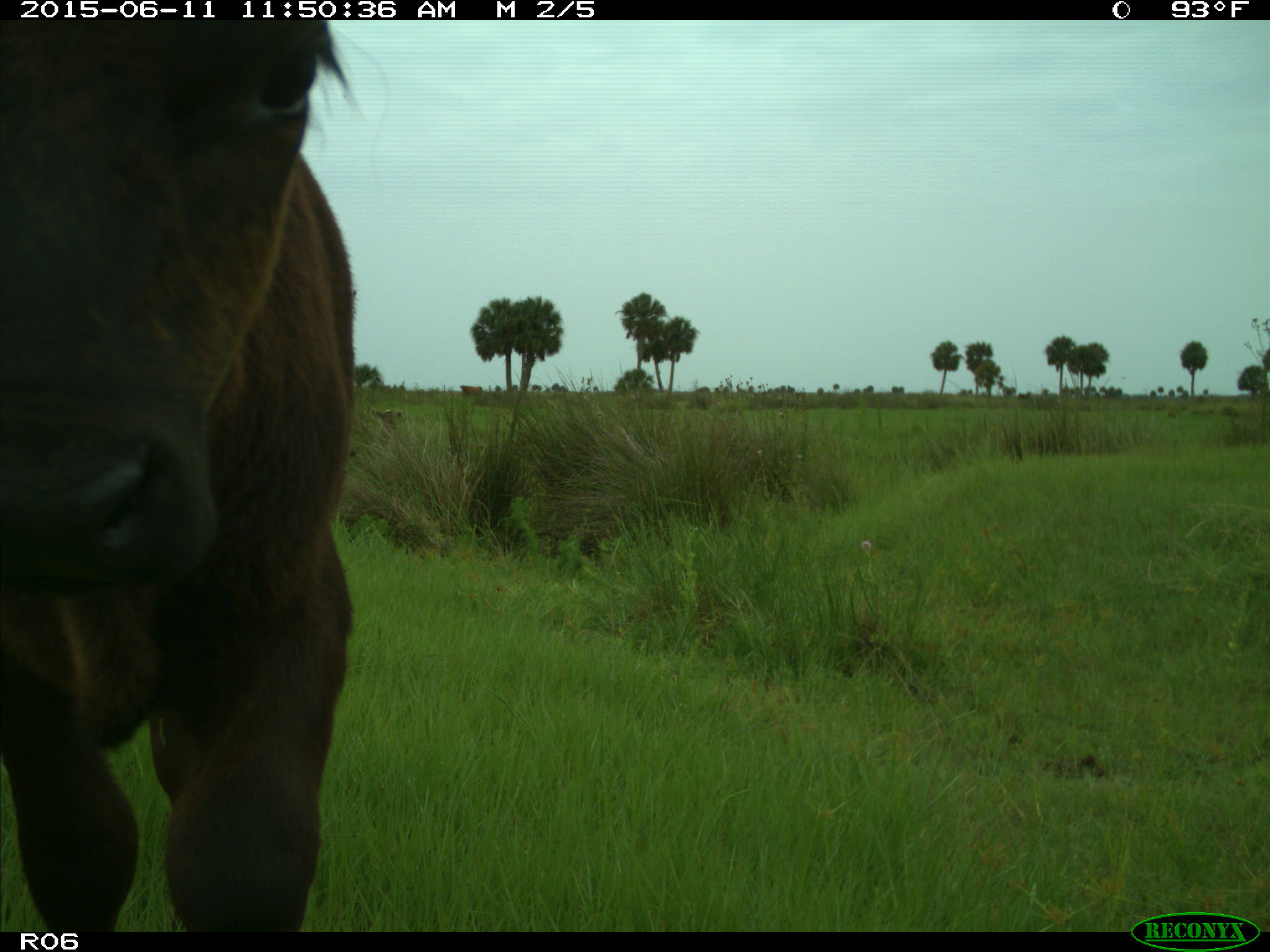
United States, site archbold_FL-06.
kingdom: Animalia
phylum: Chordata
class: Mammalia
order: Artiodactyla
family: Bovidae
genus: Bos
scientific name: Bos taurus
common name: domestic cow